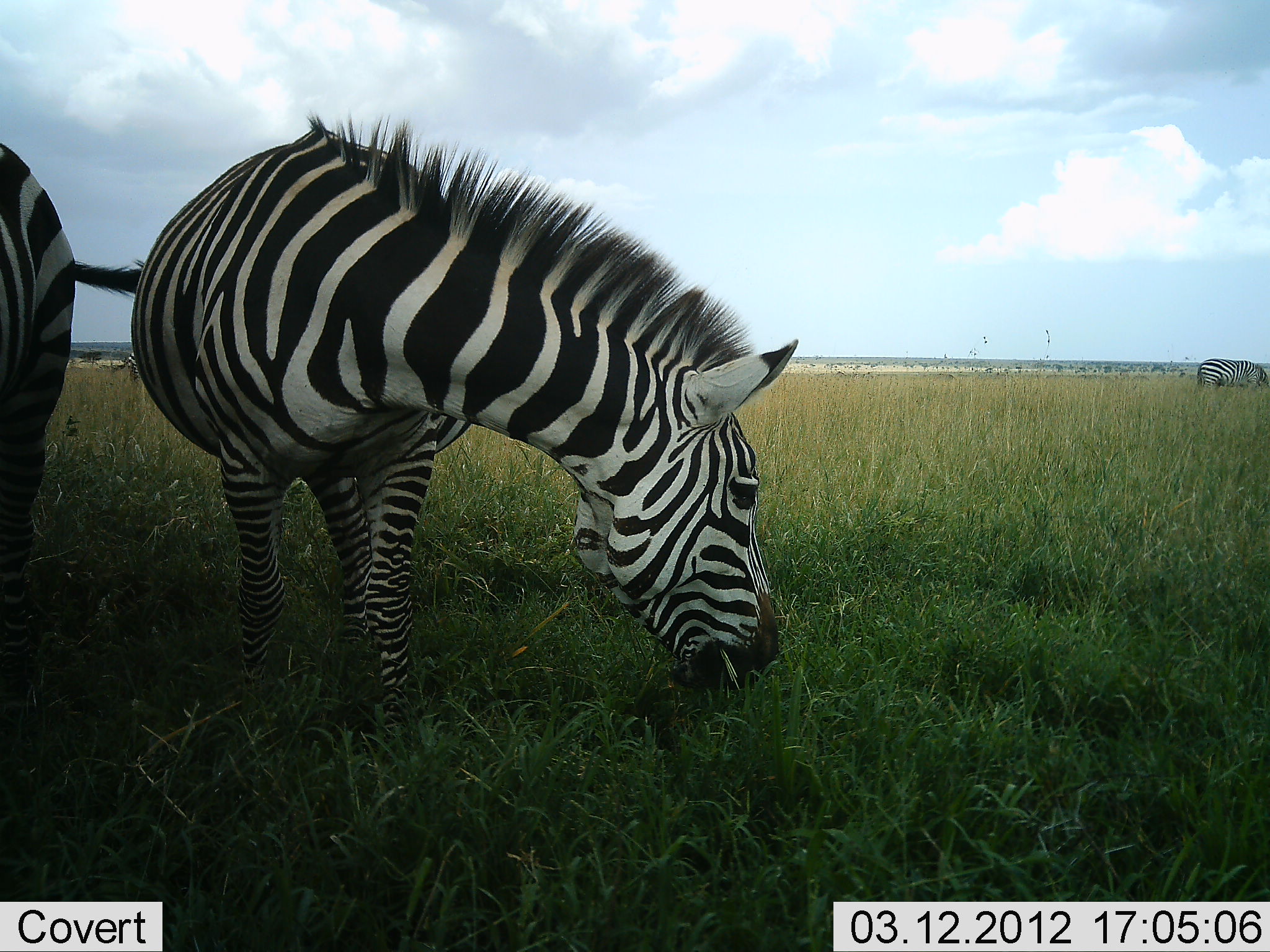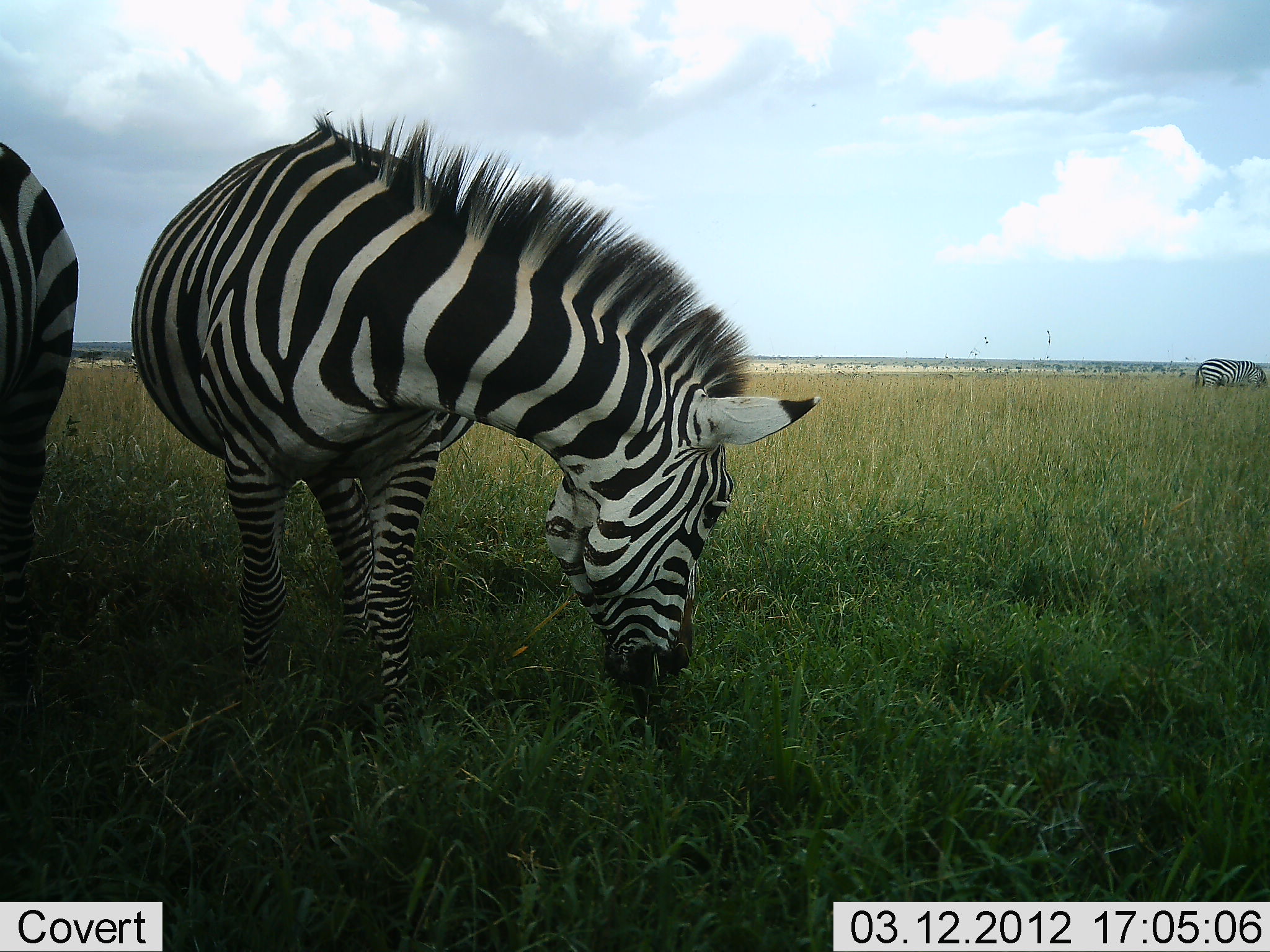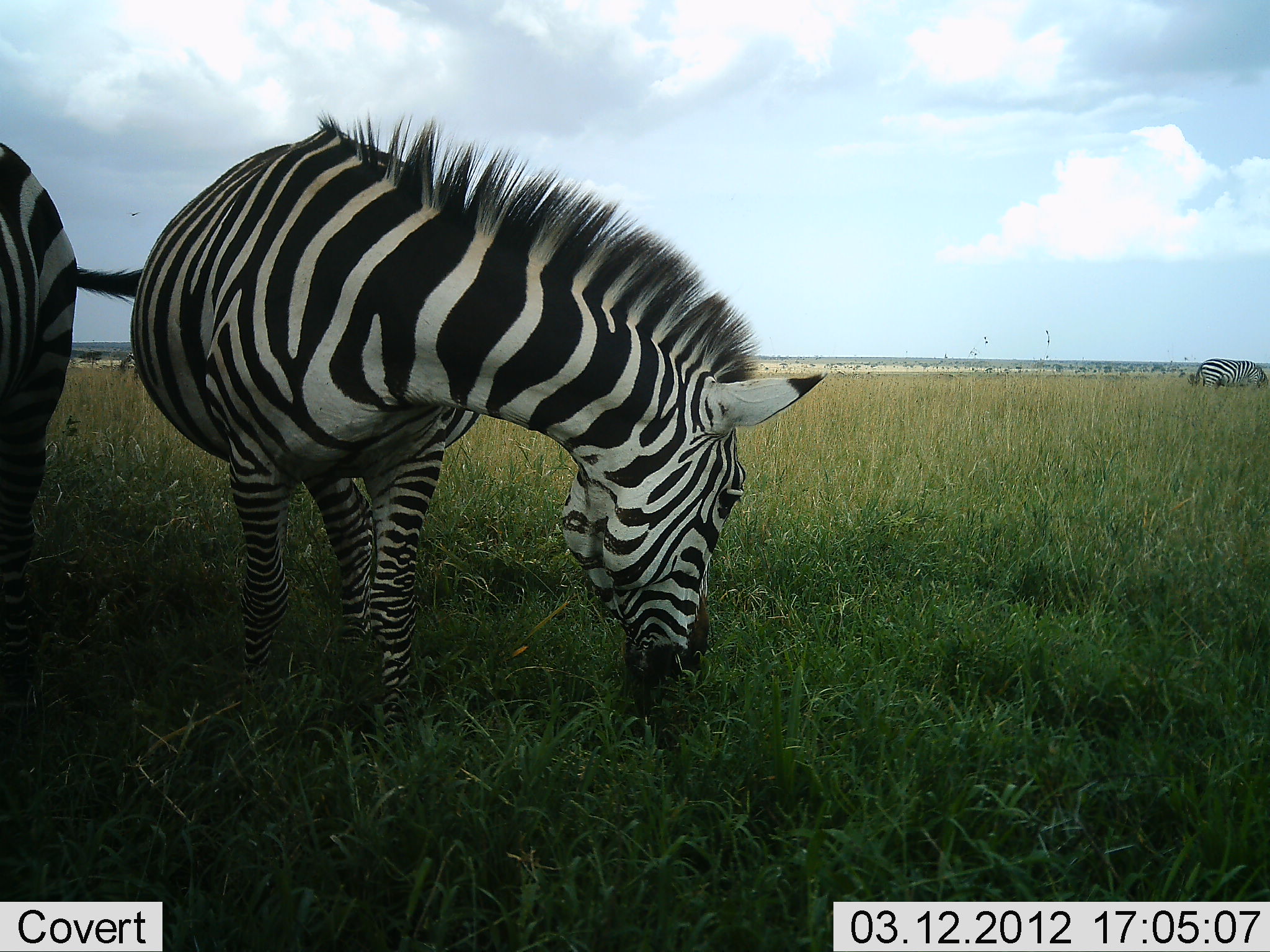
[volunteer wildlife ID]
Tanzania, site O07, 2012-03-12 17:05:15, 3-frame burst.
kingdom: Animalia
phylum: Chordata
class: Mammalia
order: Perissodactyla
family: Equidae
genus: Equus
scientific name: Equus quagga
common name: plains zebra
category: zebra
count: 3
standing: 53%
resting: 0%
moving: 0%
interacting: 0%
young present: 0%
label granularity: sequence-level